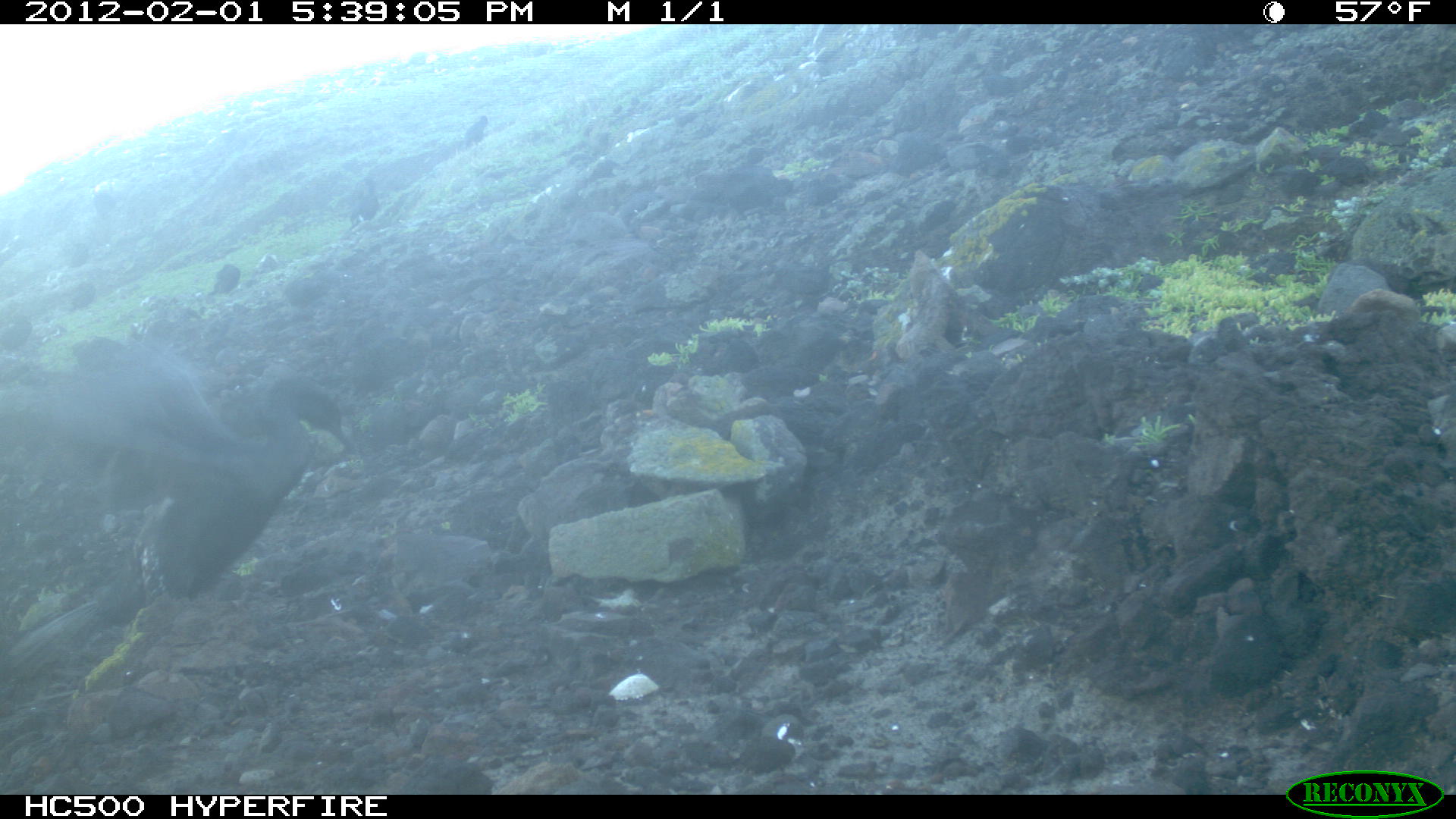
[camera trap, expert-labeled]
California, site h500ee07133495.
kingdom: Animalia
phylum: Chordata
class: Aves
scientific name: Aves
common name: bird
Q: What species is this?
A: Bird (Aves).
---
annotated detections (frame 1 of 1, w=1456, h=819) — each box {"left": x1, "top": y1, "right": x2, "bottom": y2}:
bird: {"left": 2, "top": 345, "right": 353, "bottom": 670}; {"left": 350, "top": 181, "right": 378, "bottom": 228}; {"left": 0, "top": 317, "right": 33, "bottom": 356}; {"left": 461, "top": 115, "right": 488, "bottom": 151}; {"left": 213, "top": 264, "right": 240, "bottom": 293}